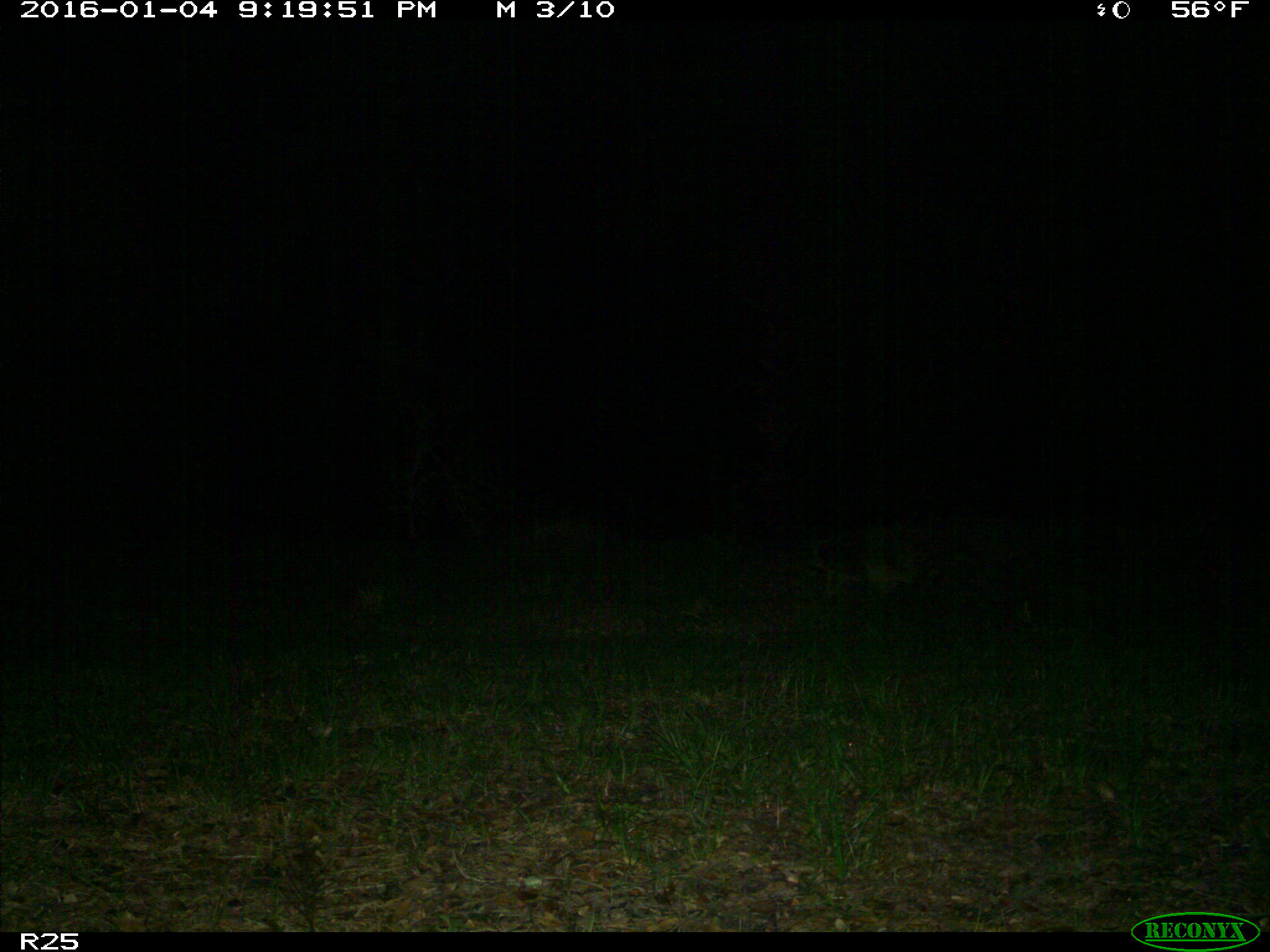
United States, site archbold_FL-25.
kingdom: Animalia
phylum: Chordata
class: Mammalia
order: Carnivora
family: Procyonidae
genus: Procyon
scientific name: Procyon lotor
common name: common raccoon